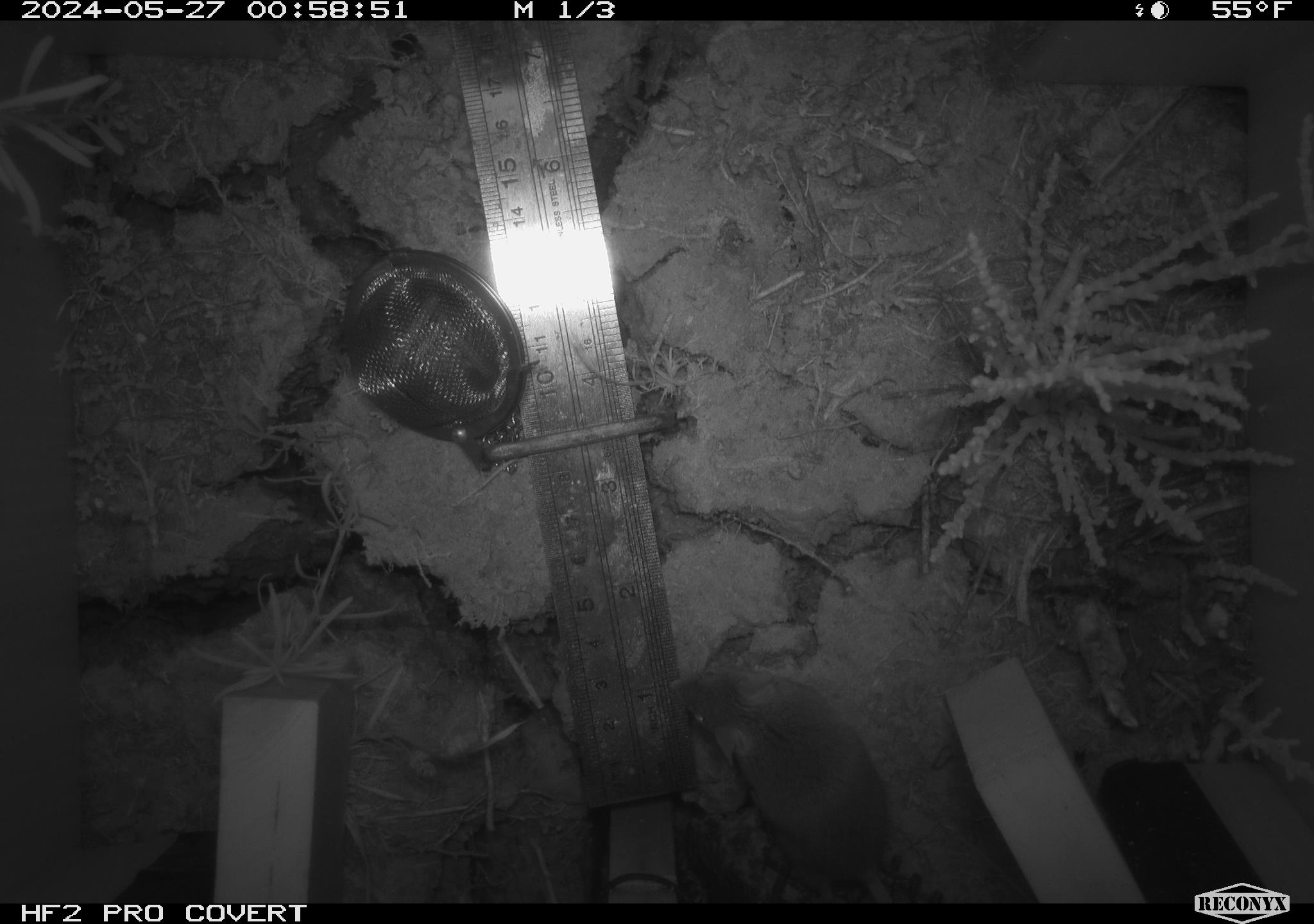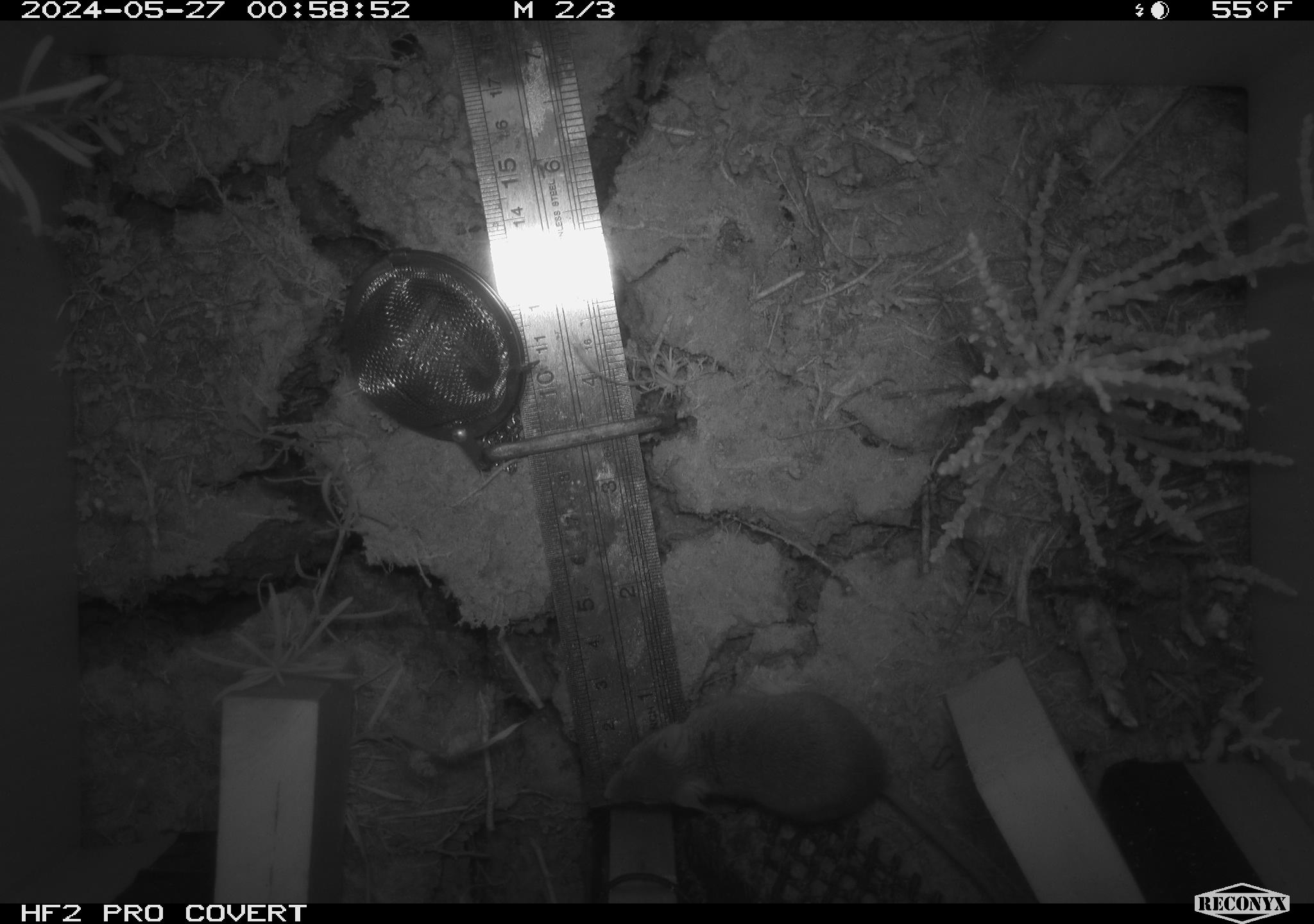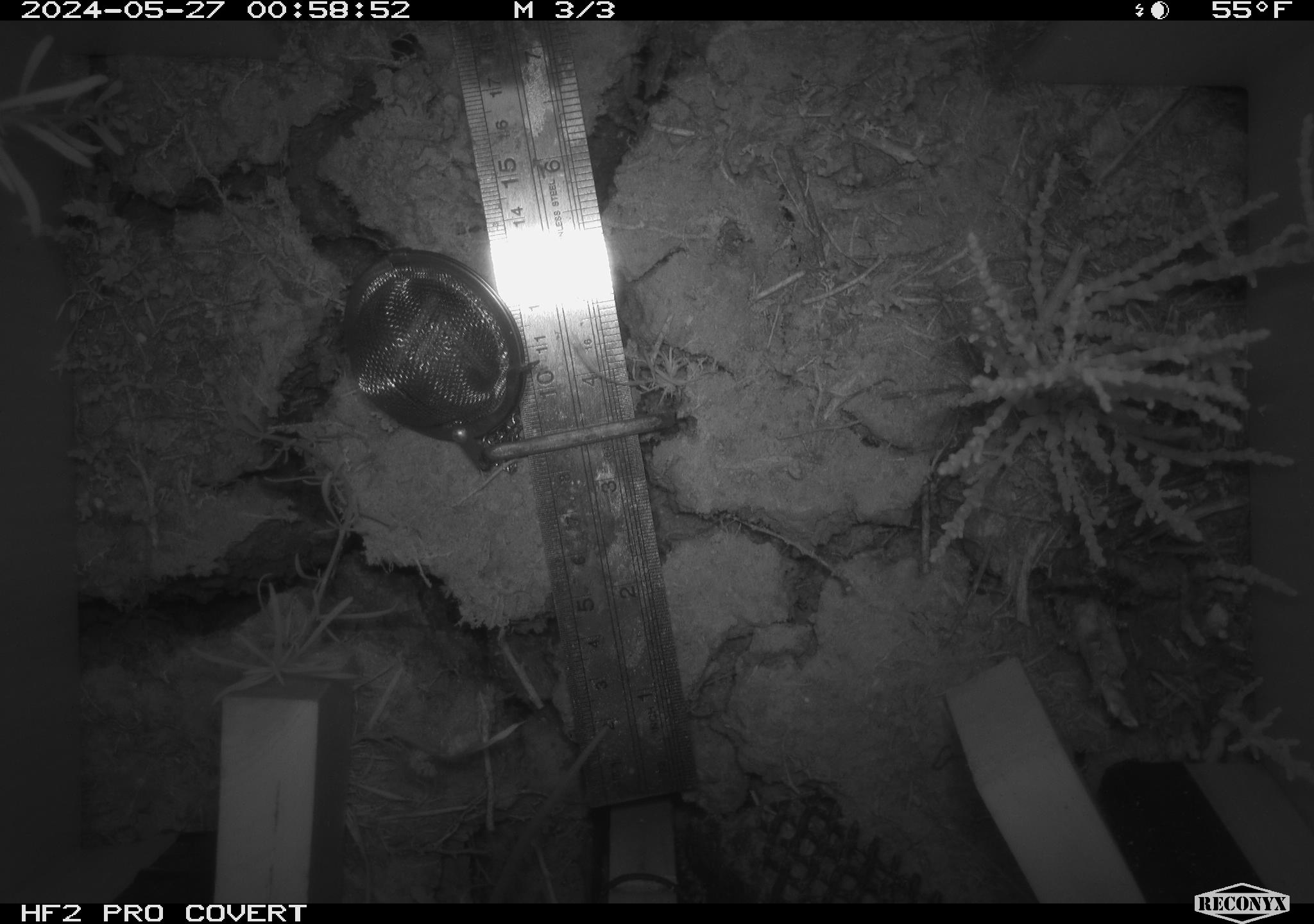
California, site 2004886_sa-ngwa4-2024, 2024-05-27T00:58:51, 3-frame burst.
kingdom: Animalia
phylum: Chordata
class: Mammalia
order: Rodentia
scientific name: Rodentia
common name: mouse species